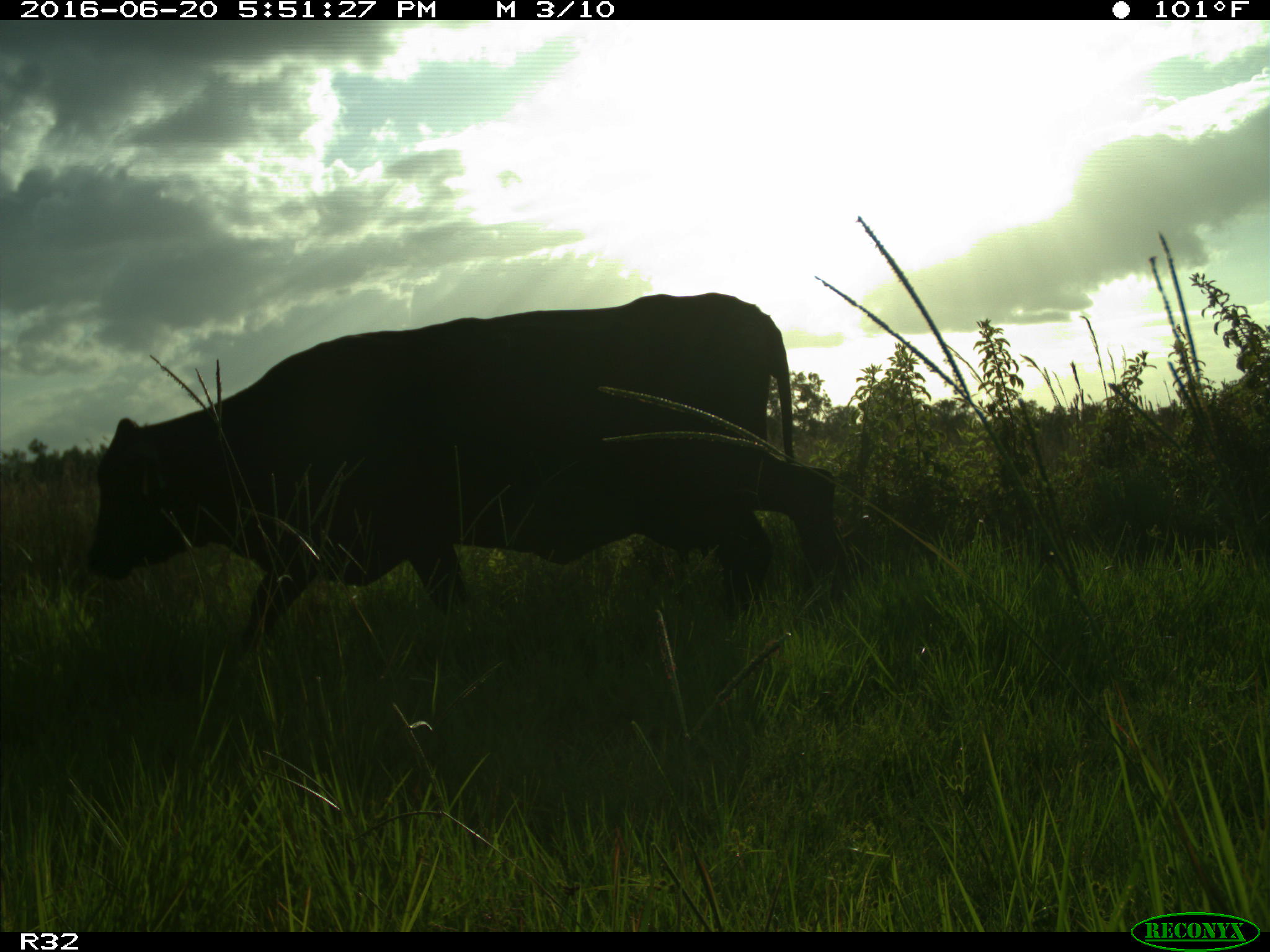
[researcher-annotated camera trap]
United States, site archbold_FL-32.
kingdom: Animalia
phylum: Chordata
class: Mammalia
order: Artiodactyla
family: Bovidae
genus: Bos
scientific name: Bos taurus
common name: domestic cow